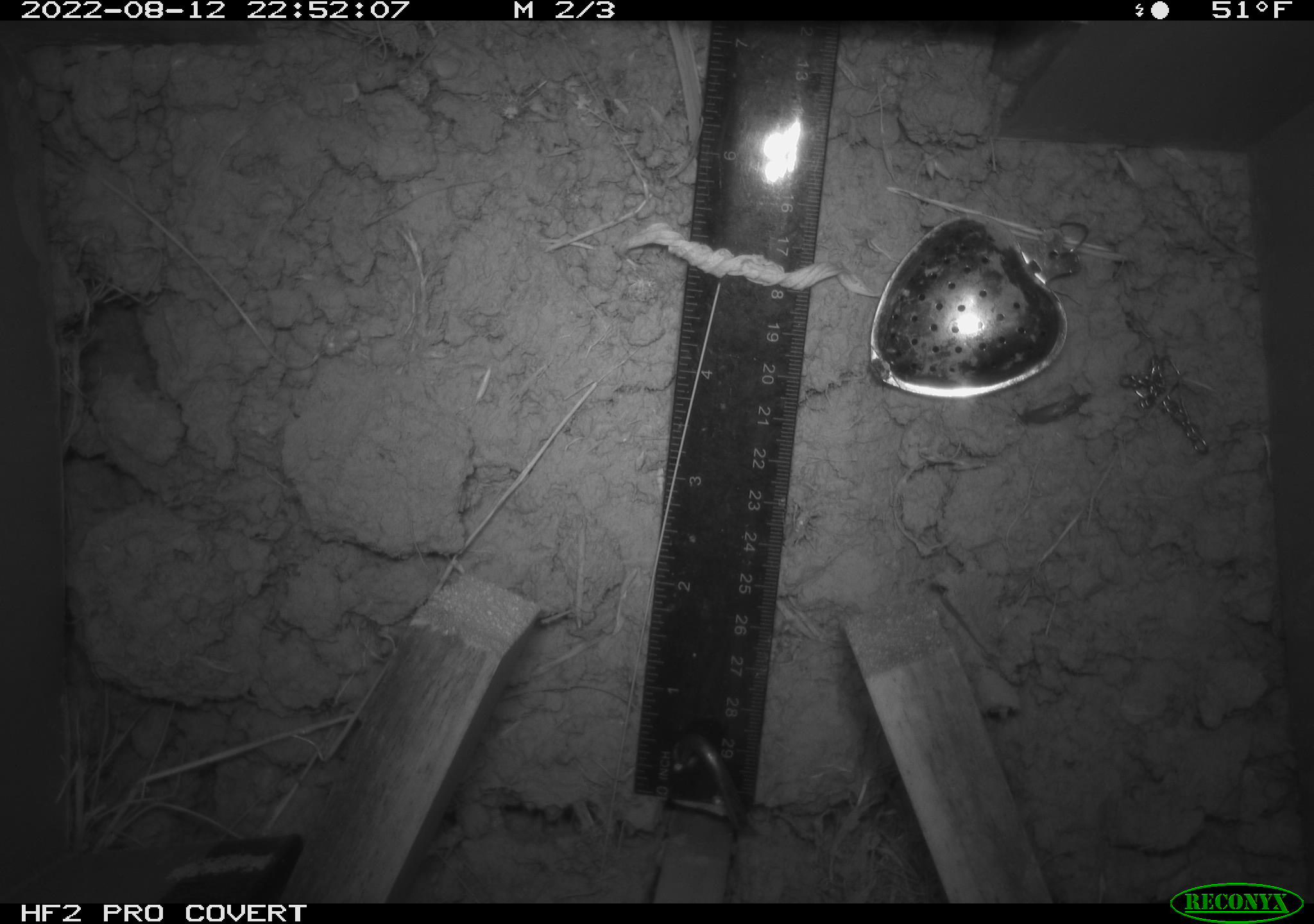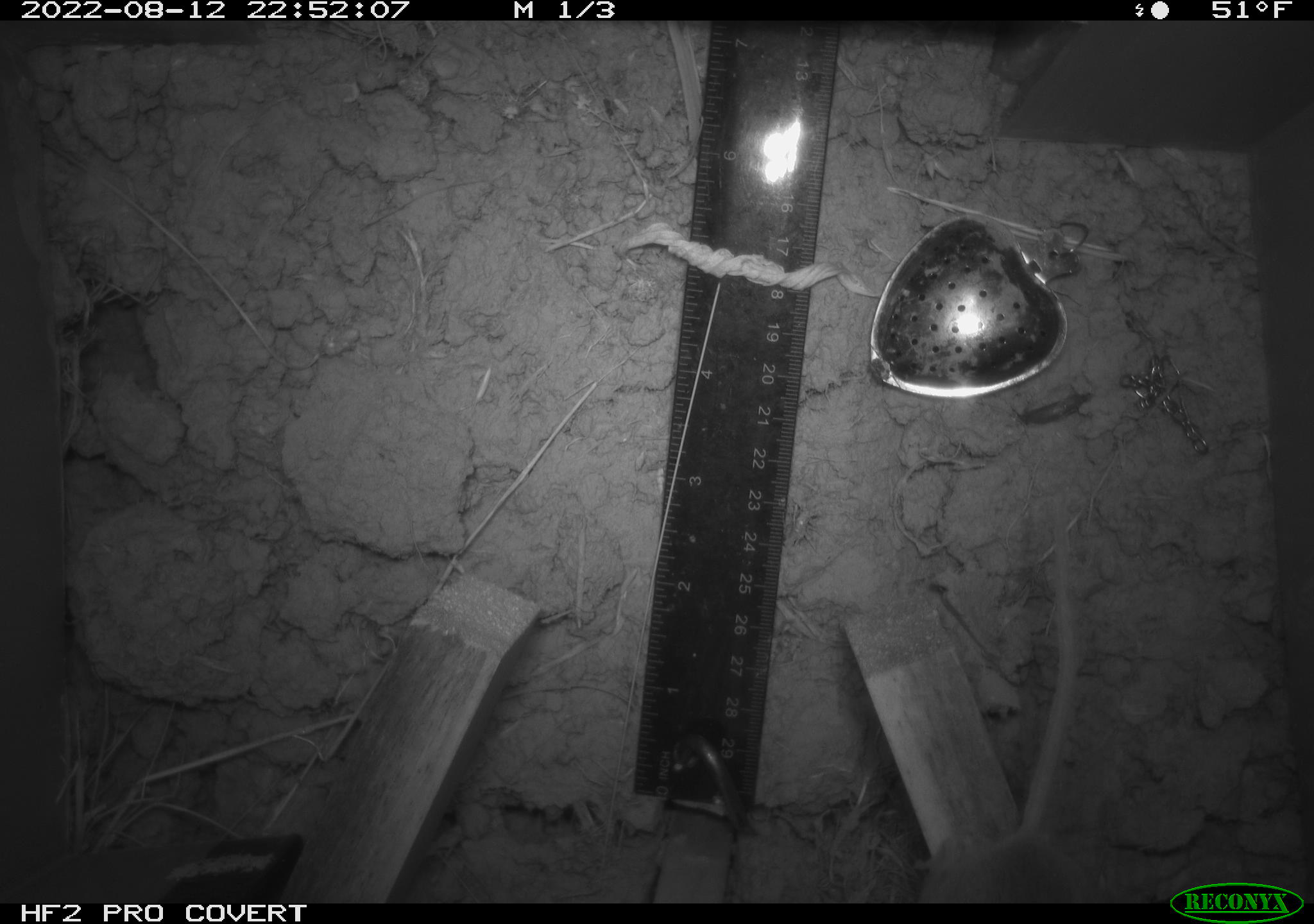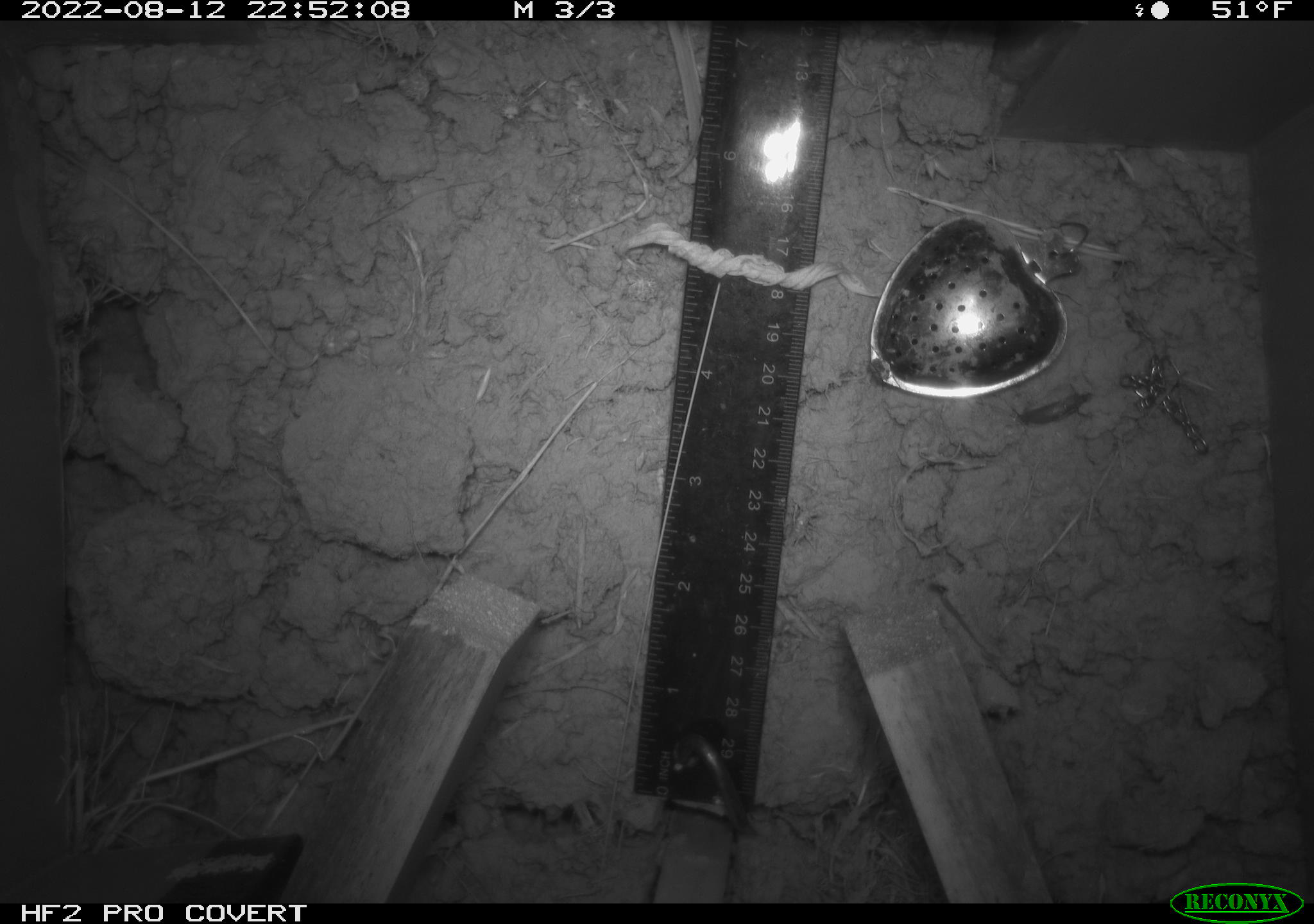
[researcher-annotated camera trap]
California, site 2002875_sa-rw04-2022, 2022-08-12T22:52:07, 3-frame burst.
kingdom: Animalia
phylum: Chordata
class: Mammalia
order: Rodentia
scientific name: Rodentia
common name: mouse species